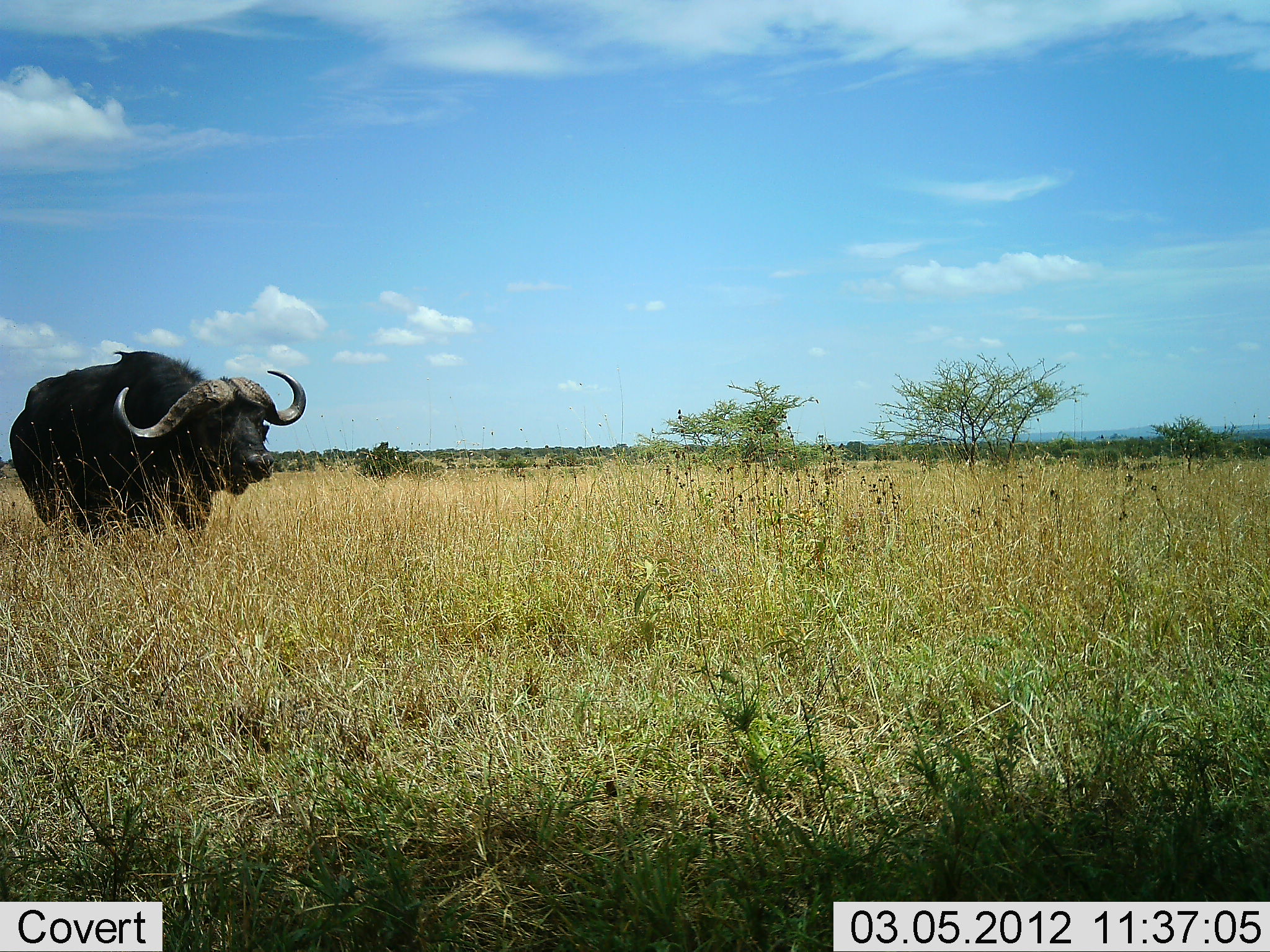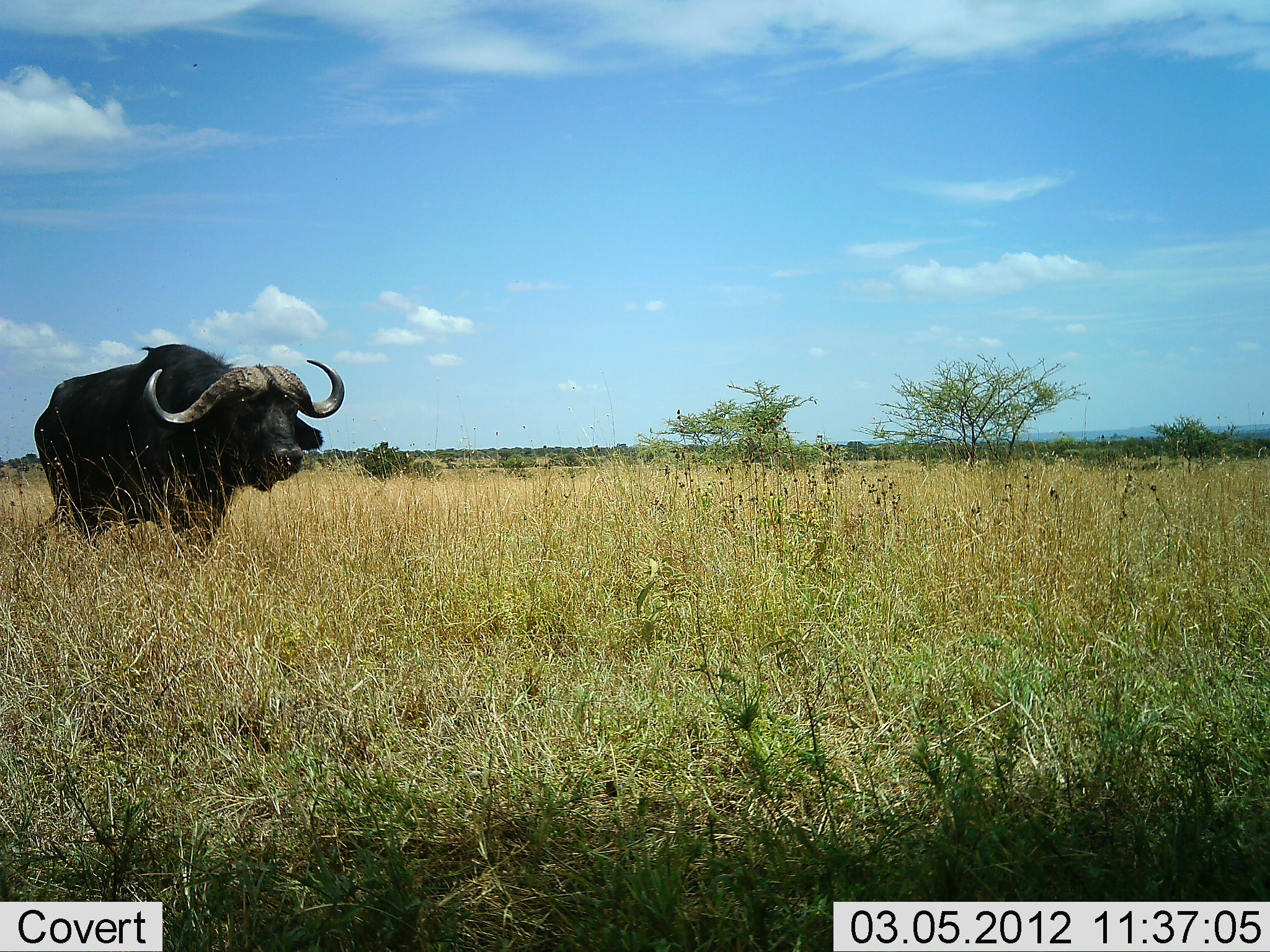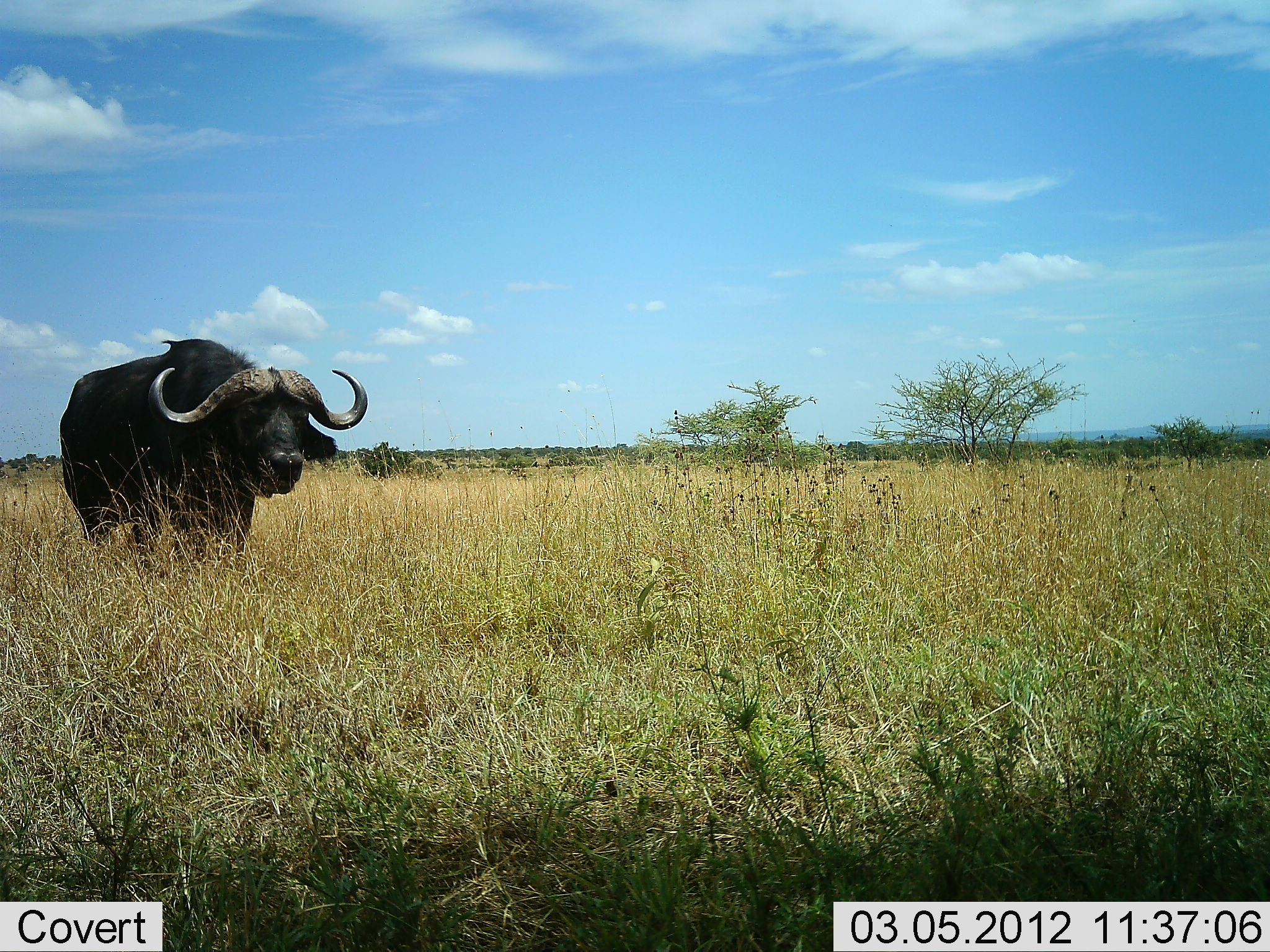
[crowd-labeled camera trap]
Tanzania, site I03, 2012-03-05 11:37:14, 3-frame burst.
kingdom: Animalia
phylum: Chordata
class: Mammalia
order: Artiodactyla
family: Bovidae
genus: Syncerus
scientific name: Syncerus caffer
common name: cape buffalo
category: buffalo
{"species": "buffalo (cape buffalo) (Syncerus caffer)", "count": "1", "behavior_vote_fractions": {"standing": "13%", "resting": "0%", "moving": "93%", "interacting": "0%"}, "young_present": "0%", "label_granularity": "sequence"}